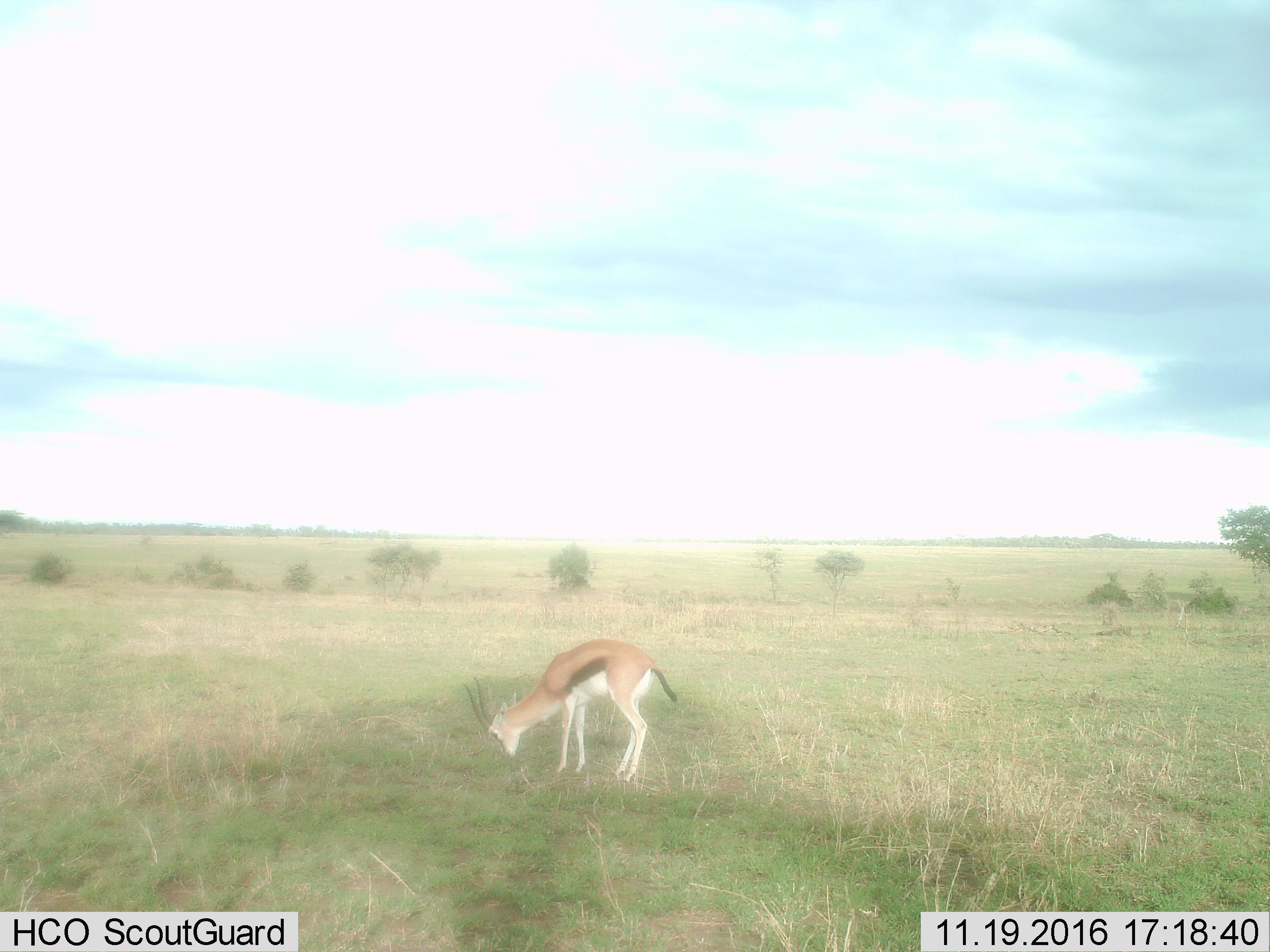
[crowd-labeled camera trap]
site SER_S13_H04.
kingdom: Animalia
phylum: Chordata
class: Mammalia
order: Artiodactyla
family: Bovidae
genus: Eudorcas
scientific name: Eudorcas thomsonii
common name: thomson's gazelle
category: gazellethomsons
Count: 1.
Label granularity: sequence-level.